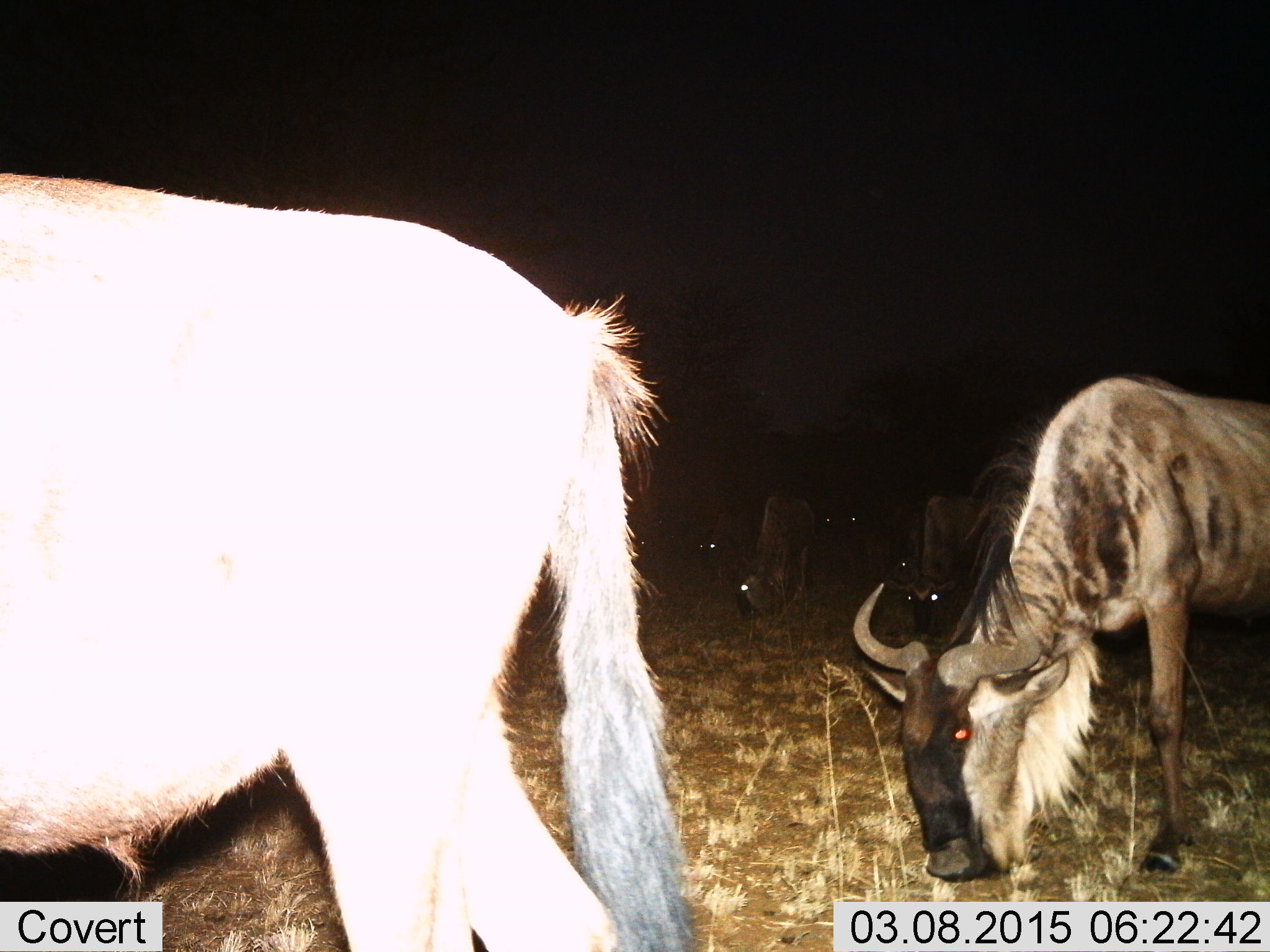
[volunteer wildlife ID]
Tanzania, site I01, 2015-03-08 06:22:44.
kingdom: Animalia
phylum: Chordata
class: Mammalia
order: Artiodactyla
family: Bovidae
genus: Connochaetes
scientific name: Connochaetes taurinus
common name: blue wildebeest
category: wildebeest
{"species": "wildebeest (blue wildebeest) (Connochaetes taurinus)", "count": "5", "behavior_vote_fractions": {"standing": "20%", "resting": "0%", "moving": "10%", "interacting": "0%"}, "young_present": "10%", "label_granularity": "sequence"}